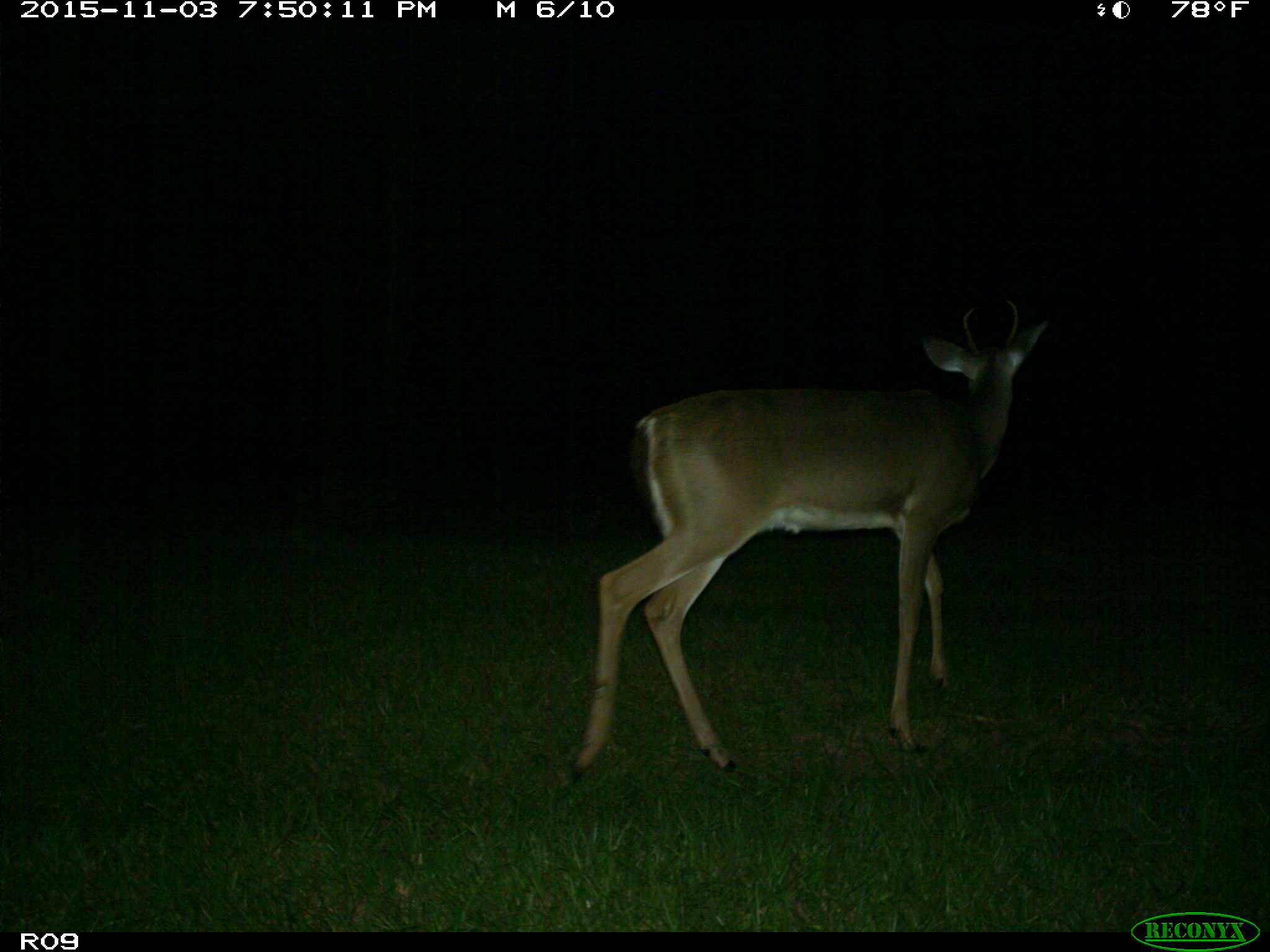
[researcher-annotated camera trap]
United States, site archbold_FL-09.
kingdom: Animalia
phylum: Chordata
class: Mammalia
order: Artiodactyla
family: Cervidae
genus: Odocoileus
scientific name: Odocoileus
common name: deer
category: unidentified deer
Unidentified deer (deer) (Odocoileus).